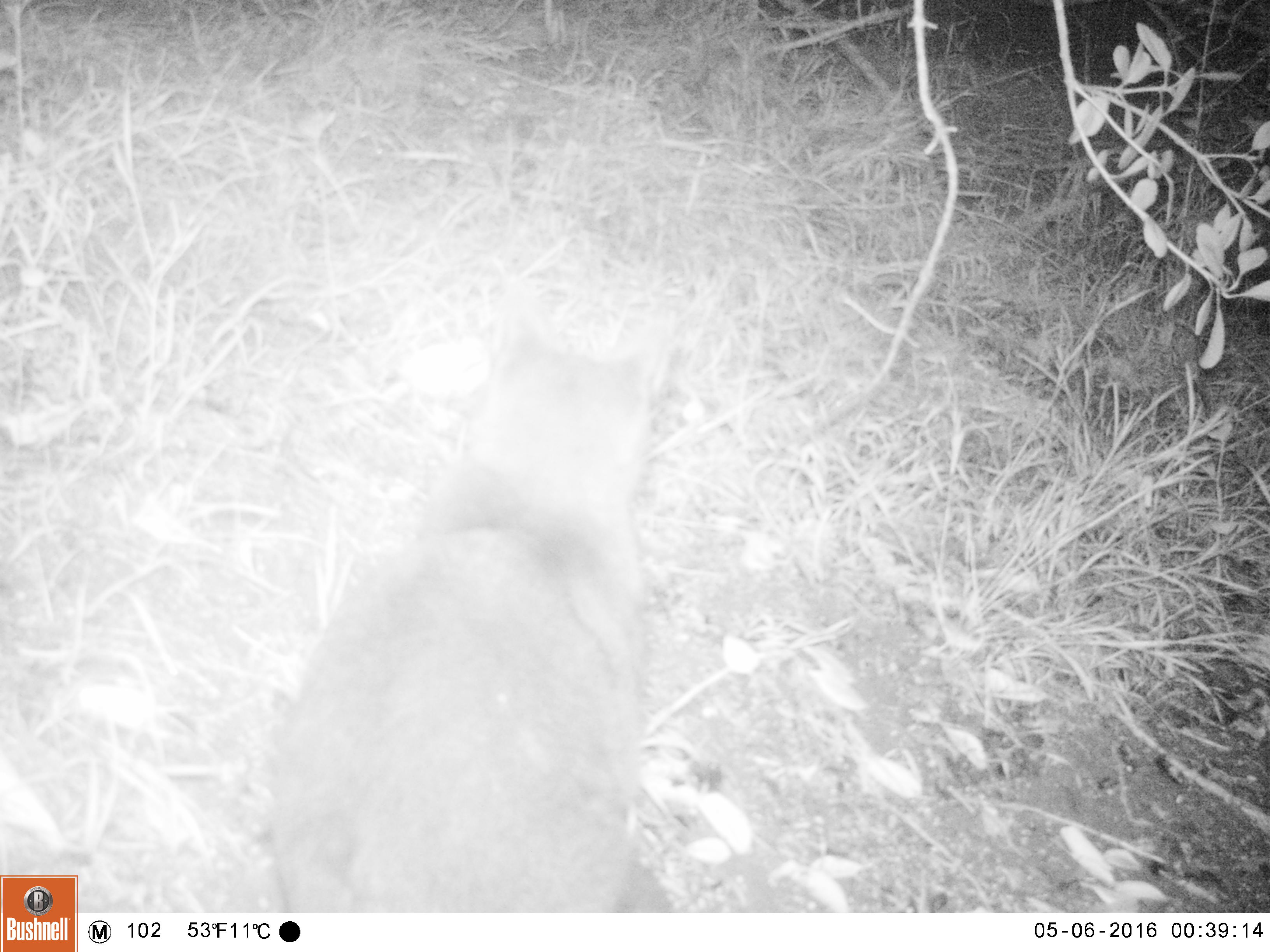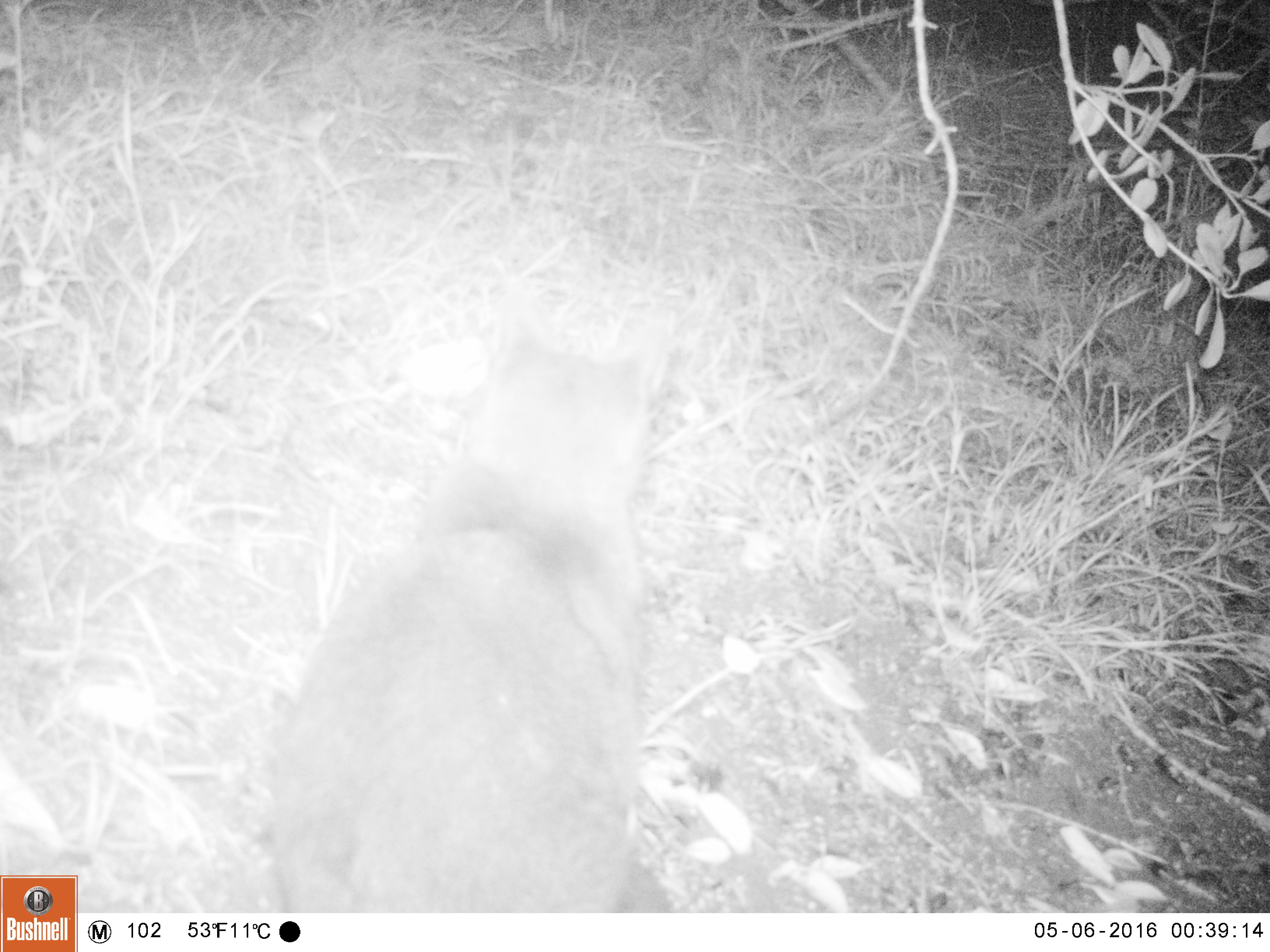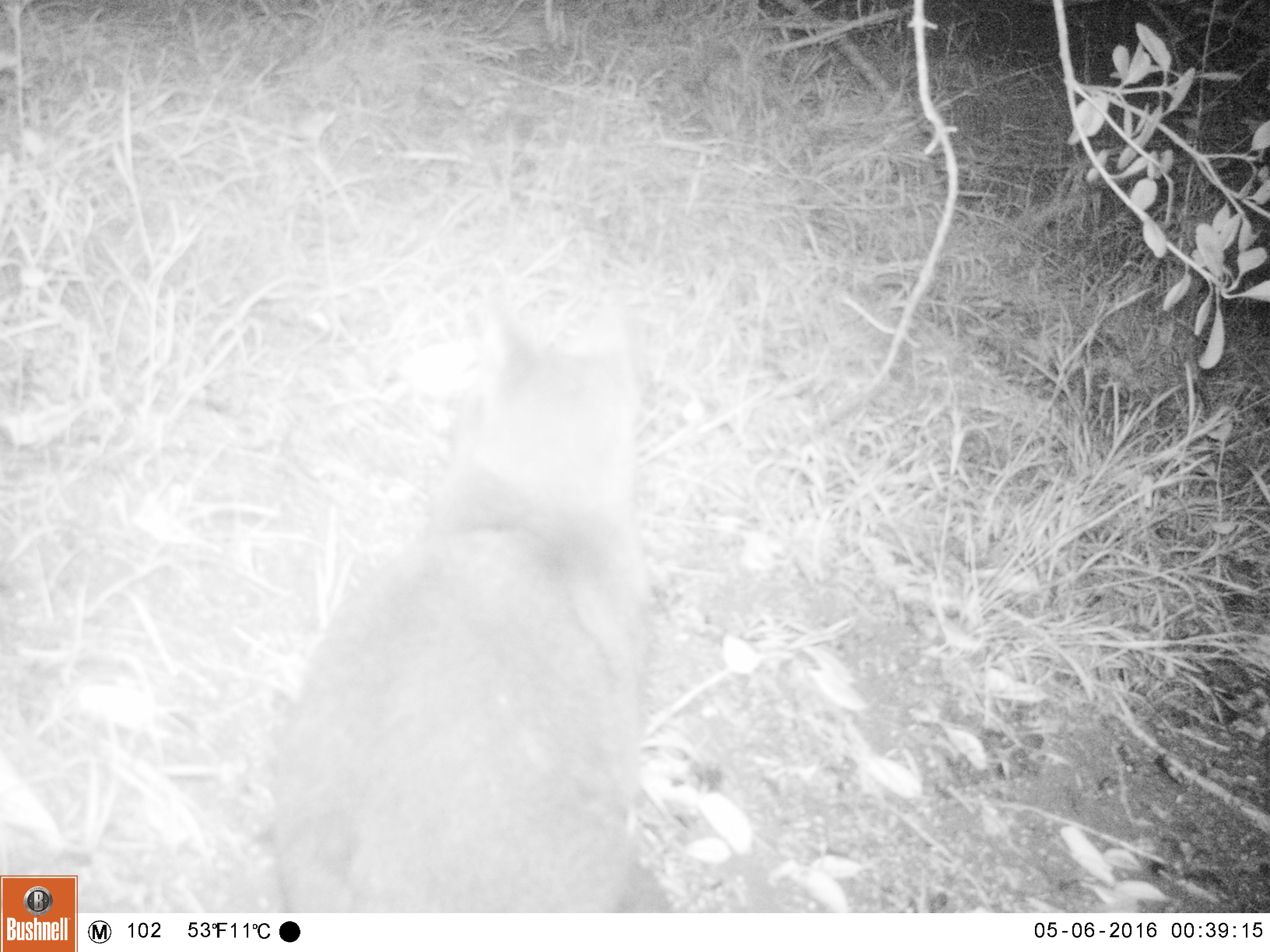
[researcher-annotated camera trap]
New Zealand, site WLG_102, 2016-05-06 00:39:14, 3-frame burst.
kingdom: Animalia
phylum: Chordata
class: Mammalia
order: Carnivora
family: Felidae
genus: Felis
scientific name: Felis catus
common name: domestic cat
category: cat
Cat (domestic cat) (Felis catus).